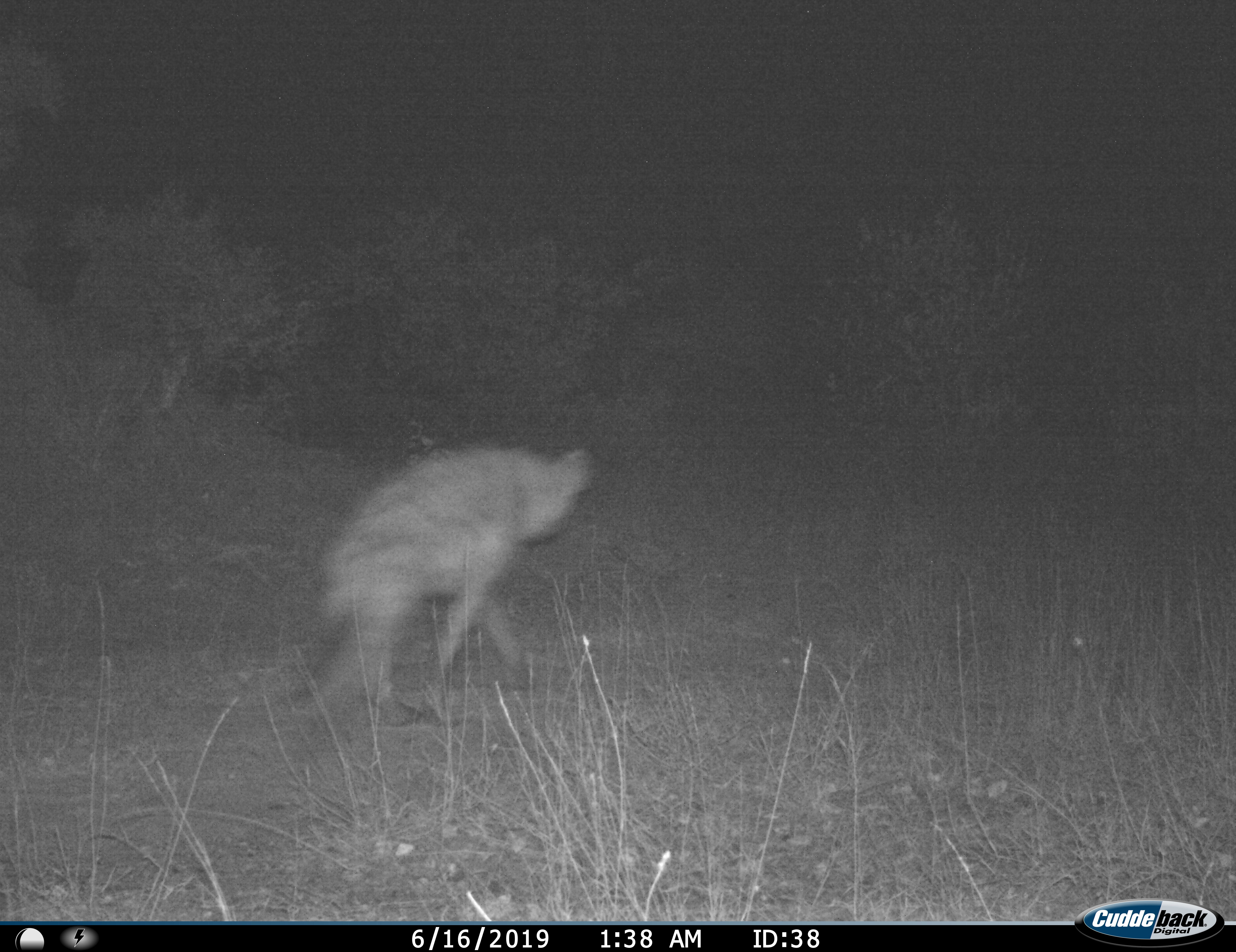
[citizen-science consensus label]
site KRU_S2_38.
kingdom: Animalia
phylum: Chordata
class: Mammalia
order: Carnivora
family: Hyaenidae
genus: Crocuta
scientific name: Crocuta crocuta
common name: spotted hyena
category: hyenaspotted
Hyenaspotted (spotted hyena) (Crocuta crocuta), count 1. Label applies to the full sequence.